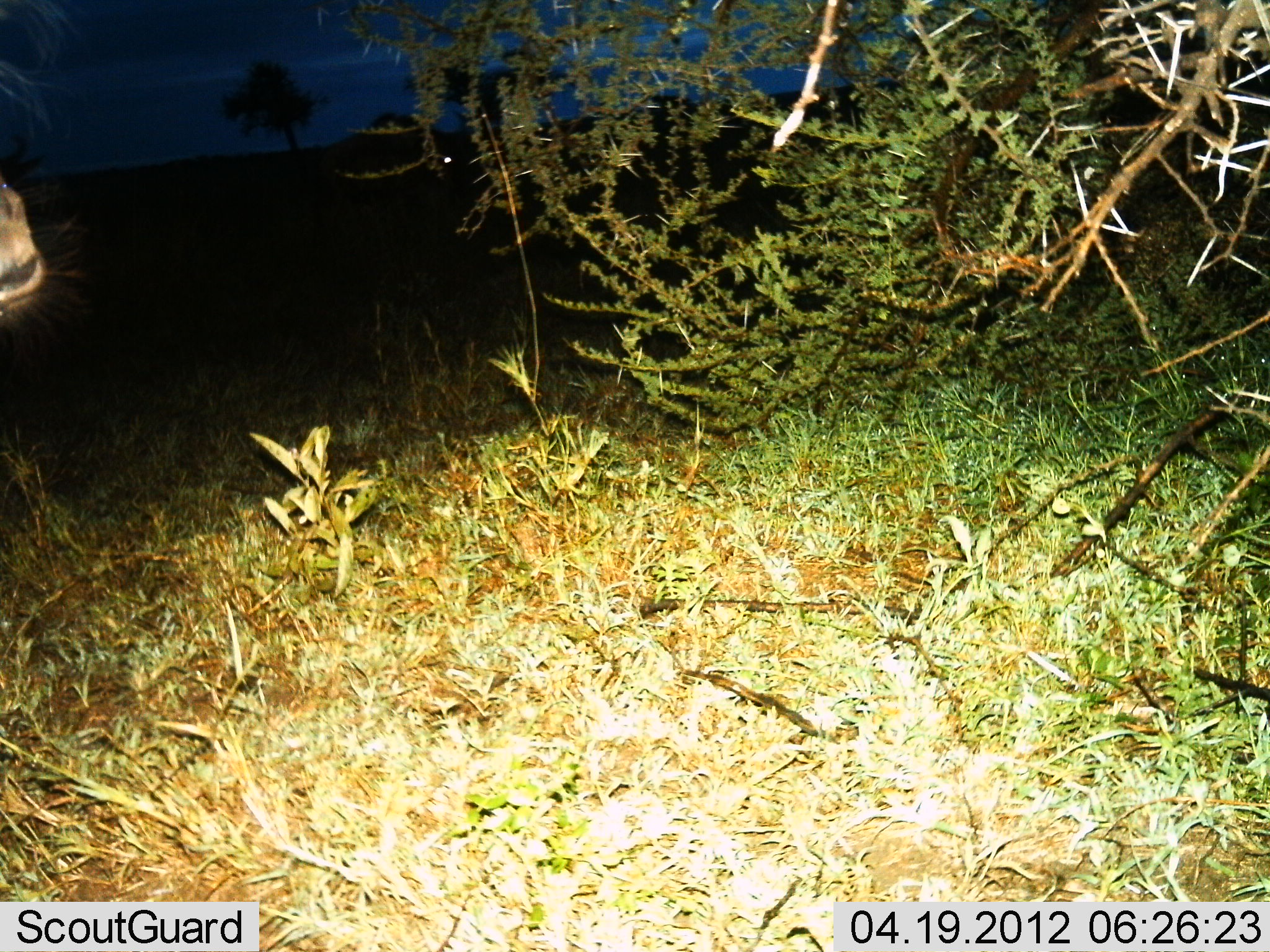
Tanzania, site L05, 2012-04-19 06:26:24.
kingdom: Animalia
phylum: Chordata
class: Mammalia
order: Artiodactyla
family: Bovidae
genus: Connochaetes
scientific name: Connochaetes taurinus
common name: blue wildebeest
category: wildebeest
Wildebeest (blue wildebeest) (Connochaetes taurinus), count 1. Behavior (volunteer vote fractions): standing 100%, resting 0%, moving 0%, interacting 0%. Young present (vote fraction): 0%. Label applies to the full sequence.